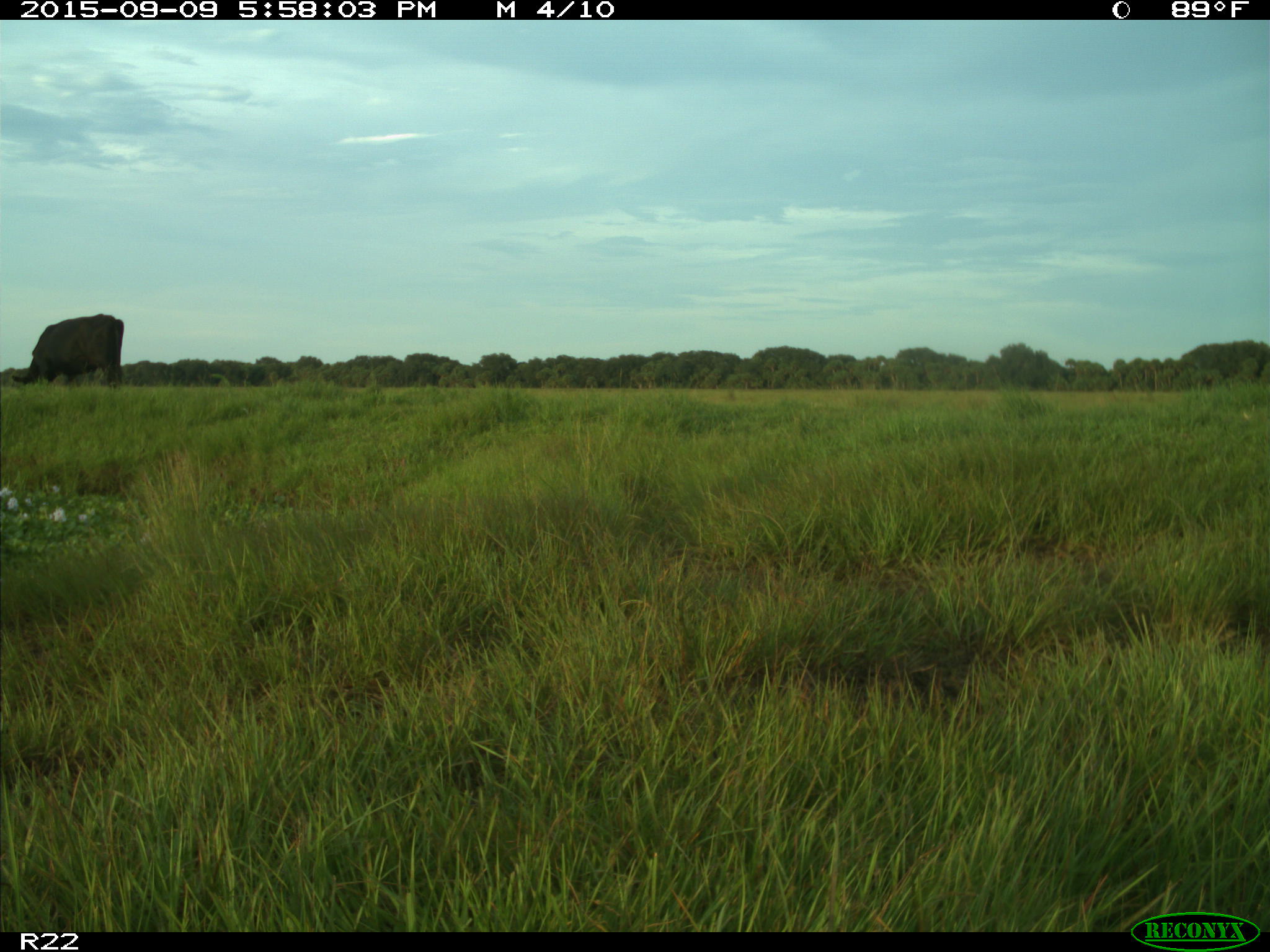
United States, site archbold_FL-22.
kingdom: Animalia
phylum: Chordata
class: Mammalia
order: Artiodactyla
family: Bovidae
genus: Bos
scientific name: Bos taurus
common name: domestic cow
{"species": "Bos taurus (domestic cow)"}